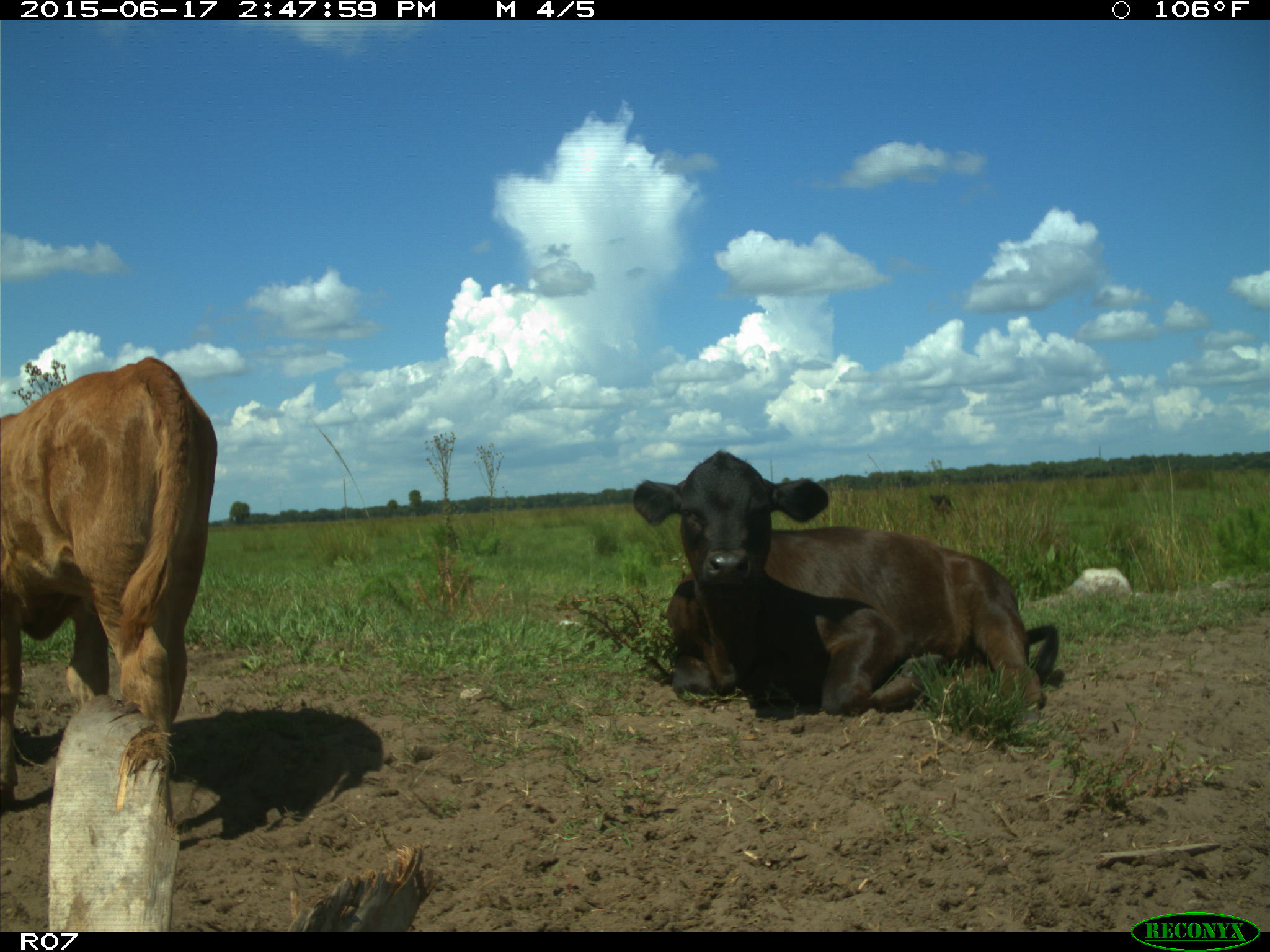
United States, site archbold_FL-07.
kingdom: Animalia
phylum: Chordata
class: Mammalia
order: Artiodactyla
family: Bovidae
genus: Bos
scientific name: Bos taurus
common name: domestic cow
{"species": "Bos taurus (domestic cow)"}